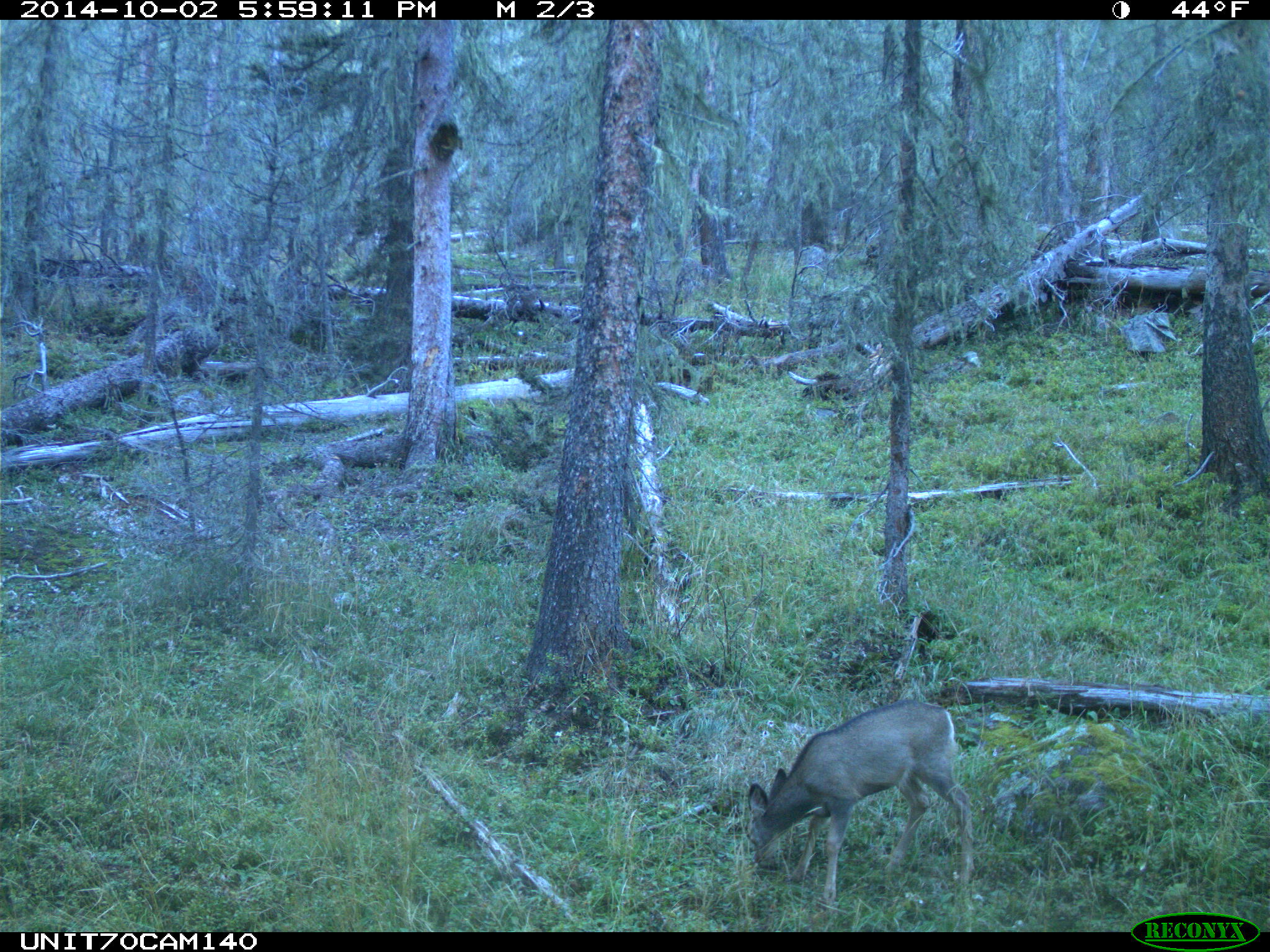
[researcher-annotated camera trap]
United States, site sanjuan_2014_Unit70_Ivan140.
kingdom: Animalia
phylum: Chordata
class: Mammalia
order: Artiodactyla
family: Cervidae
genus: Odocoileus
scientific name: Odocoileus hemionus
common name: mule deer